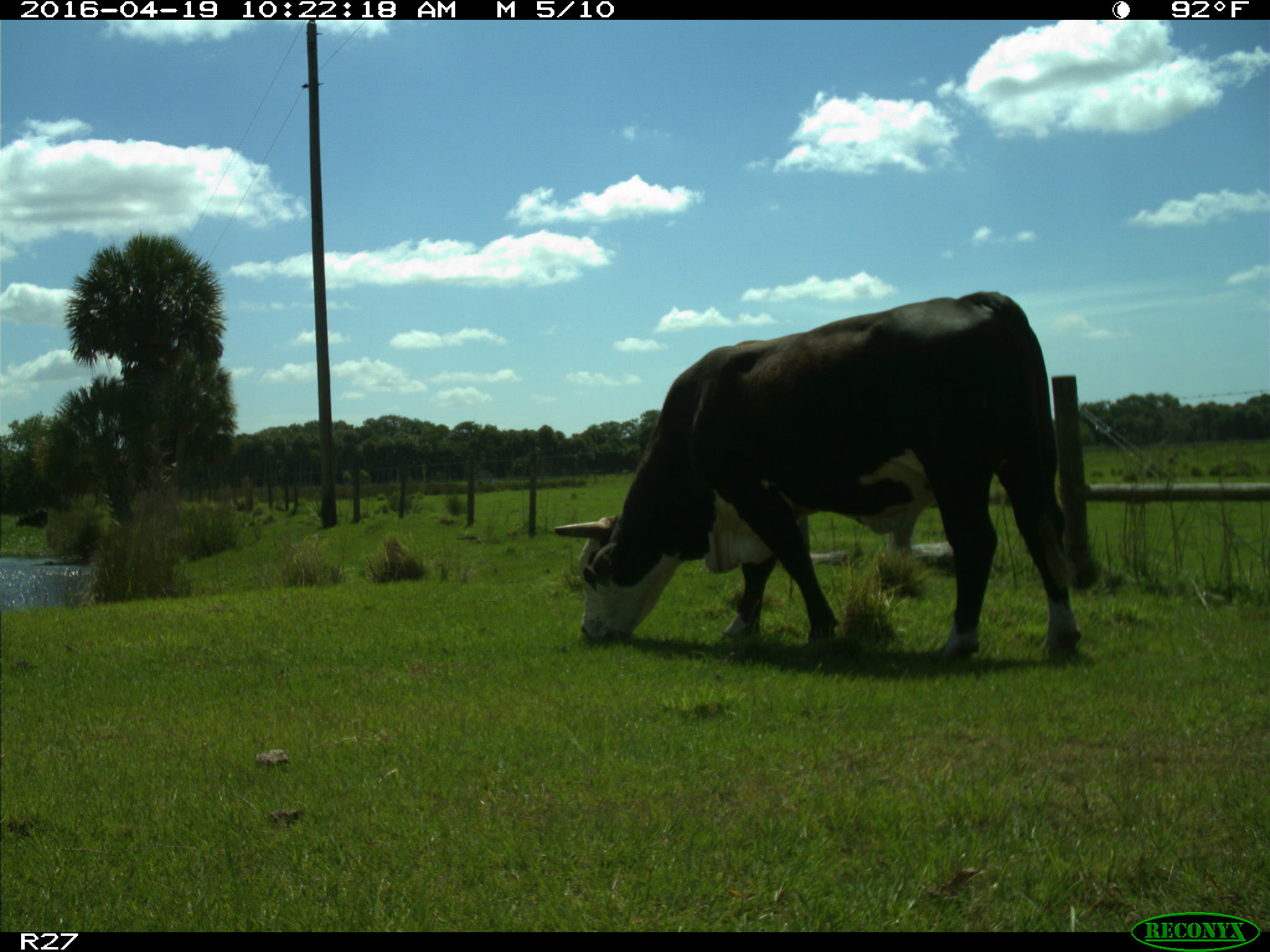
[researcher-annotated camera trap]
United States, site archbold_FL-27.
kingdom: Animalia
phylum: Chordata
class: Mammalia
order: Artiodactyla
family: Bovidae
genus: Bos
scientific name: Bos taurus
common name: domestic cow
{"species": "Bos taurus (domestic cow)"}